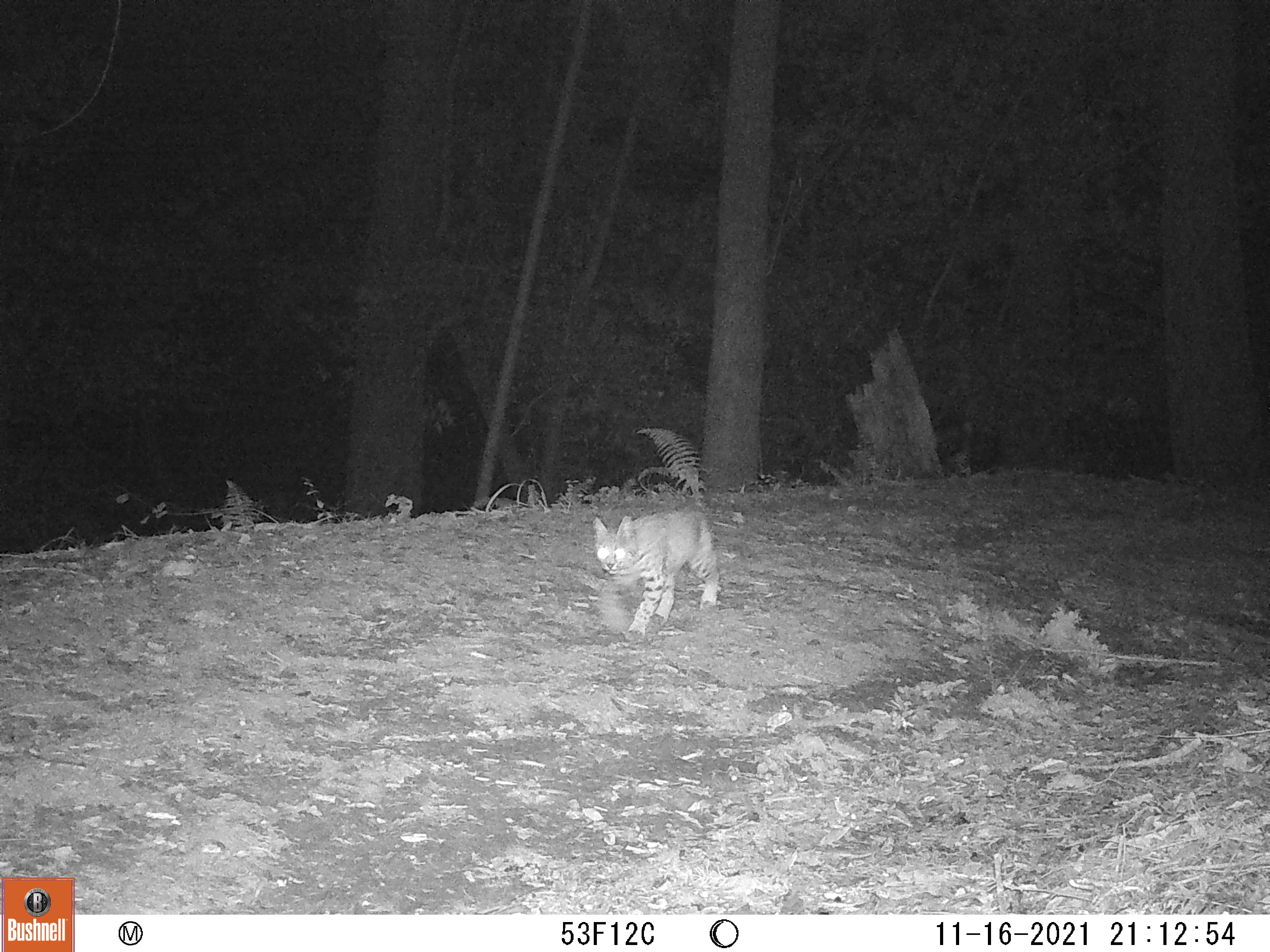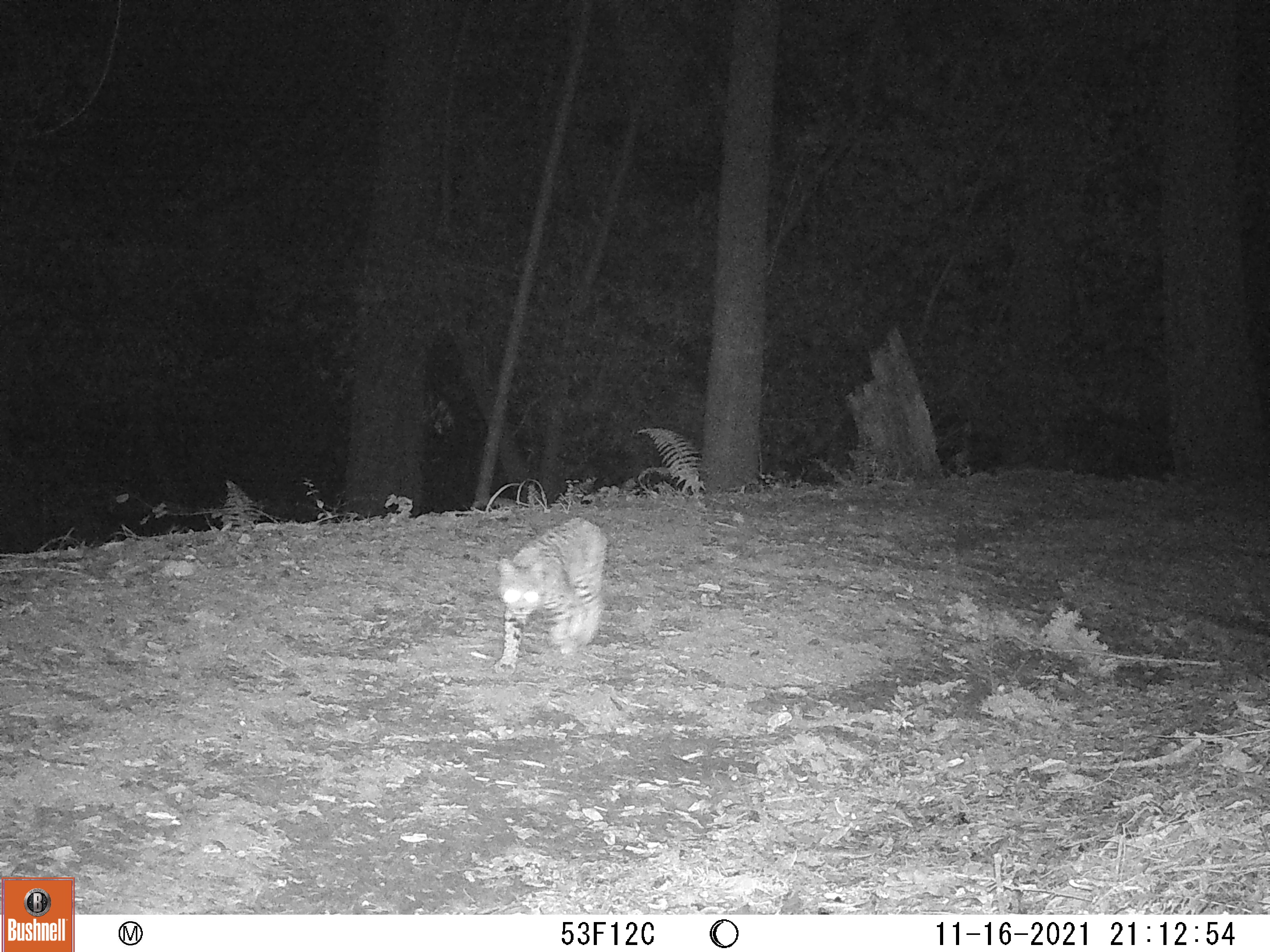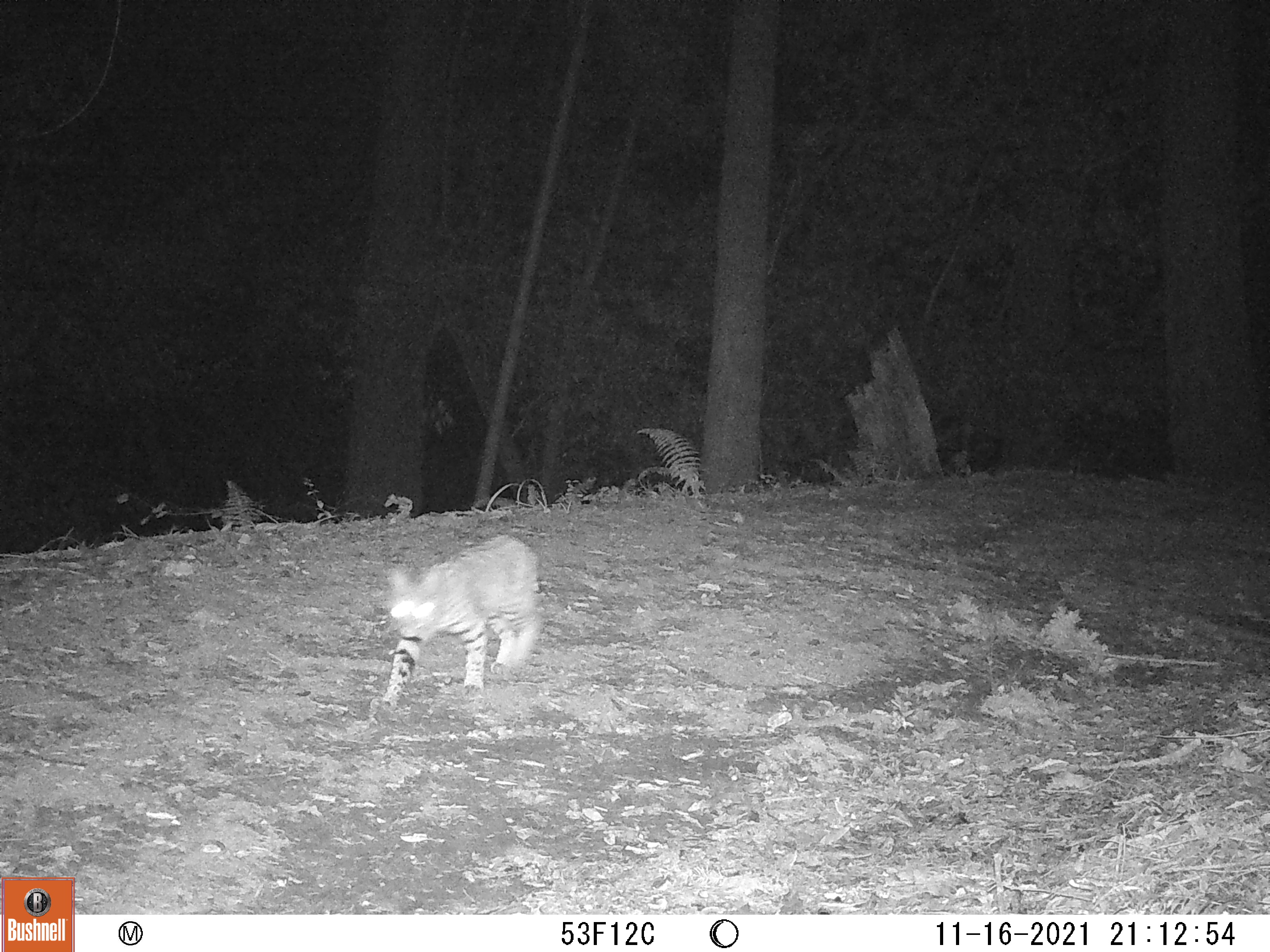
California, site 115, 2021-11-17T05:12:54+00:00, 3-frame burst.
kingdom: Animalia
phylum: Chordata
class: Mammalia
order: Carnivora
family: Felidae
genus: Lynx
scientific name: Lynx rufus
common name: bobcat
Bobcat (Lynx rufus).